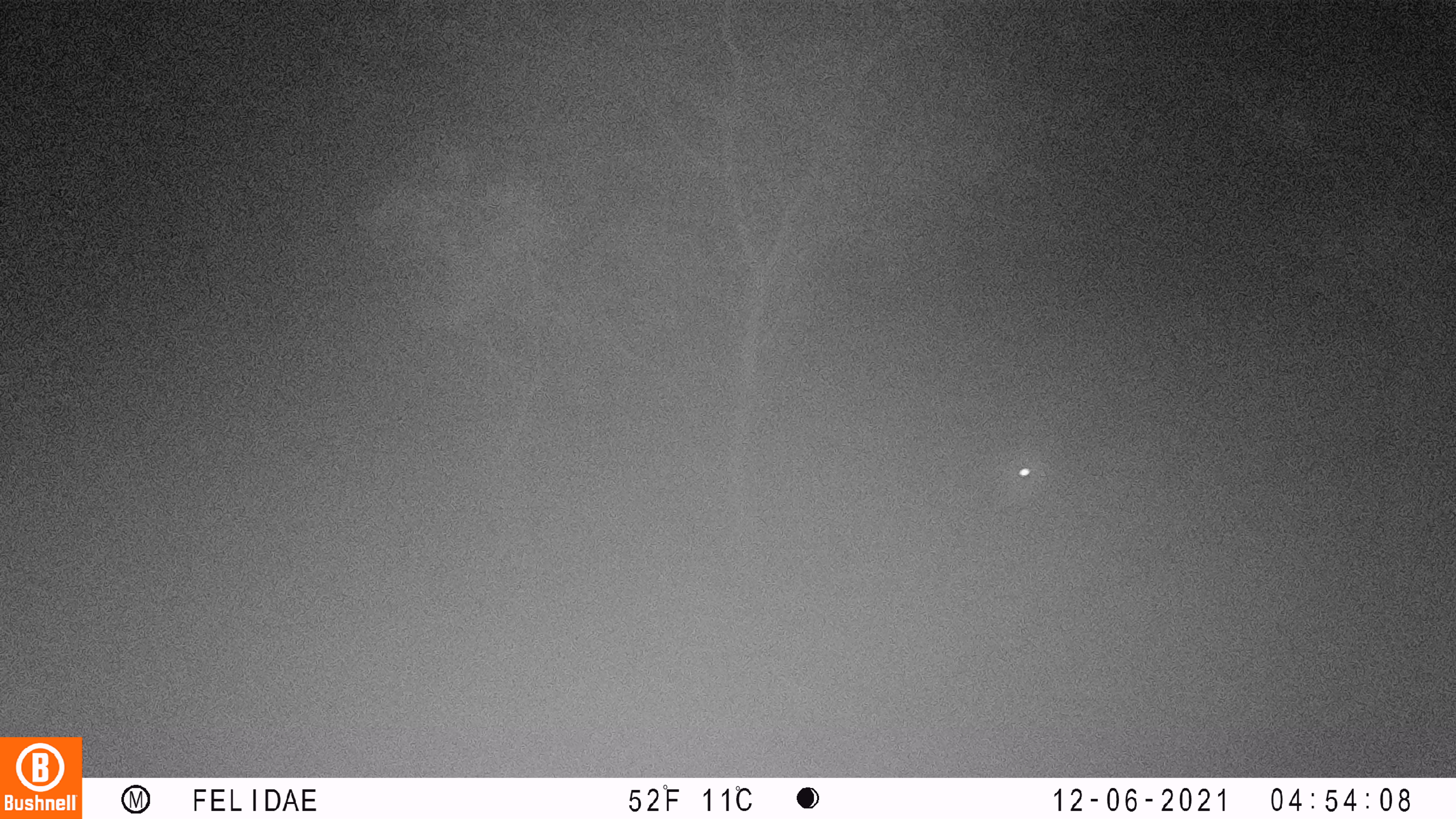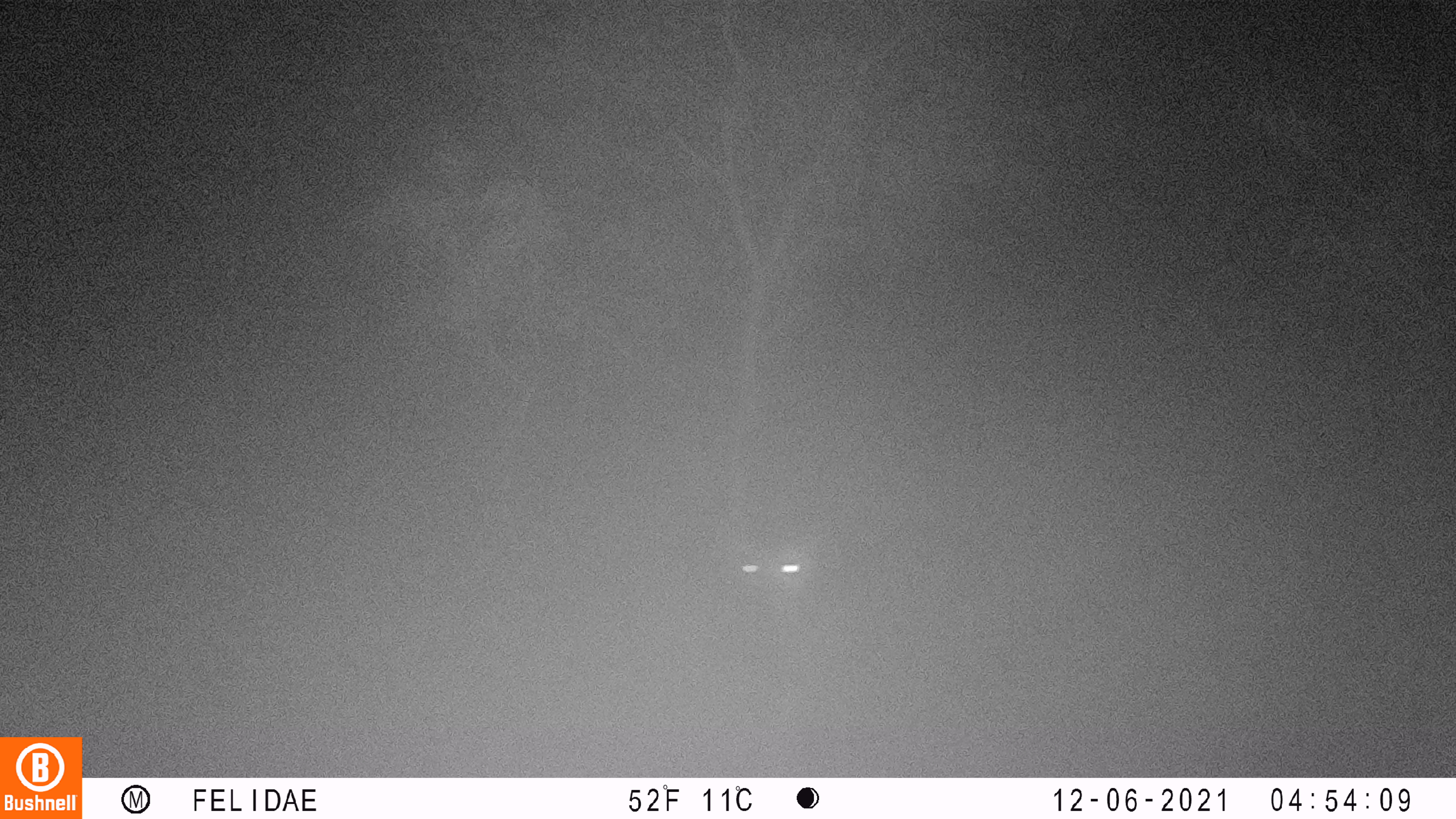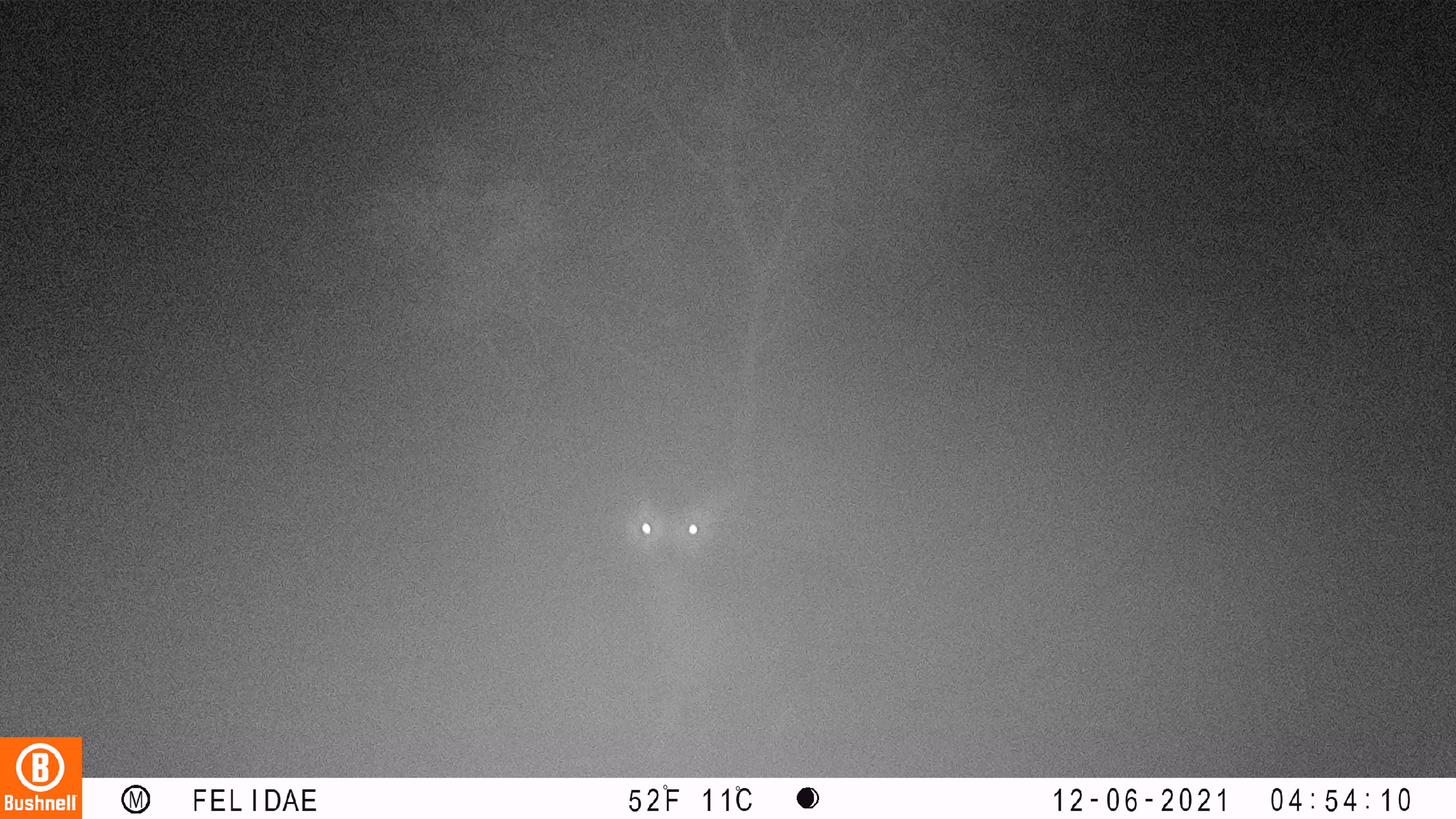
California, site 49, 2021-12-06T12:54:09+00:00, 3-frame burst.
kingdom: Animalia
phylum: Chordata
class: Mammalia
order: Artiodactyla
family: Cervidae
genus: Odocoileus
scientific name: Odocoileus hemionus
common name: mule deer